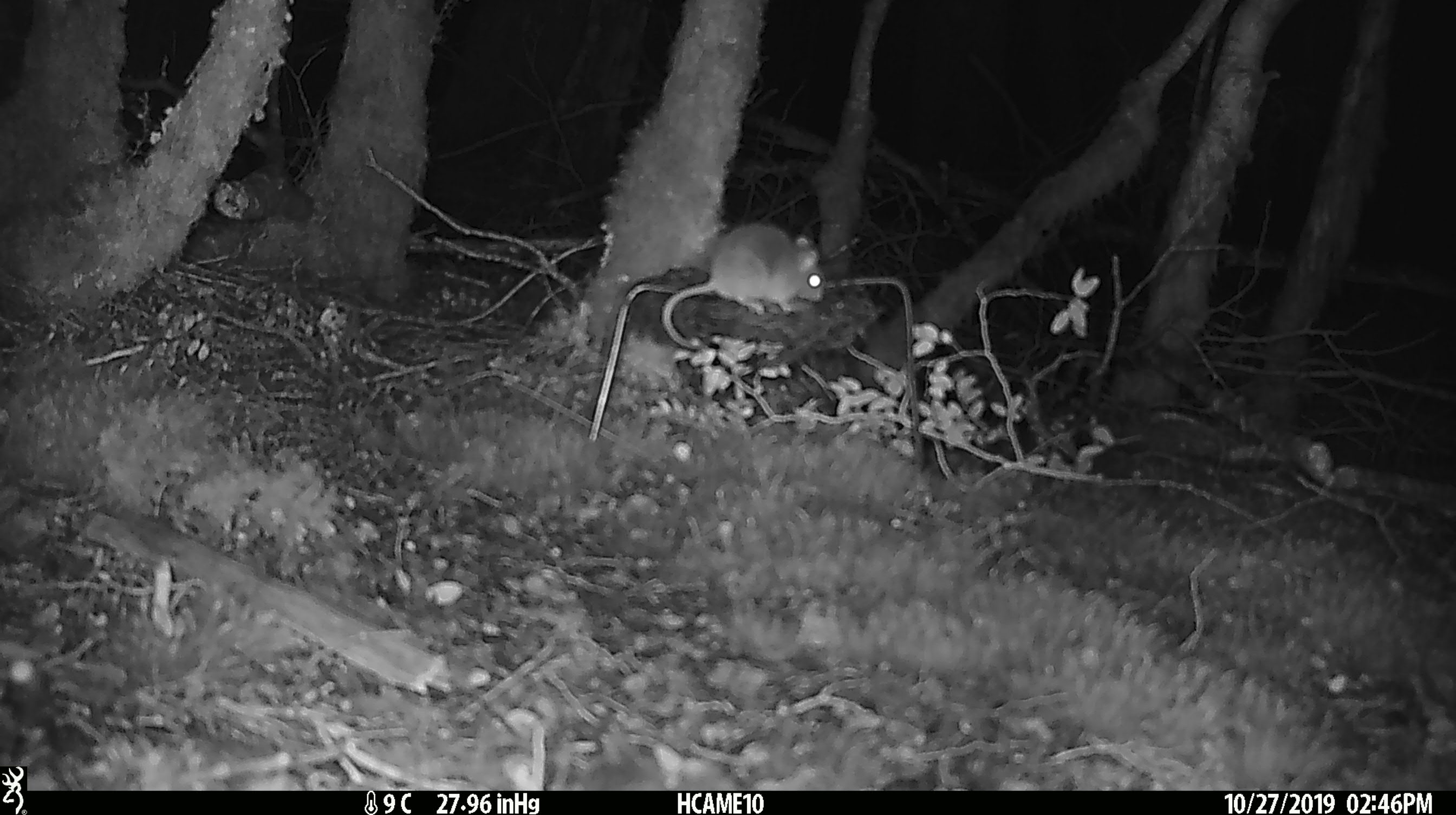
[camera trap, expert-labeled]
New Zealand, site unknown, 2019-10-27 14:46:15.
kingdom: Animalia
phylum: Chordata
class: Mammalia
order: Rodentia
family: Muridae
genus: Mus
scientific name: Mus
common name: mouse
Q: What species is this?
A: Mouse (Mus).